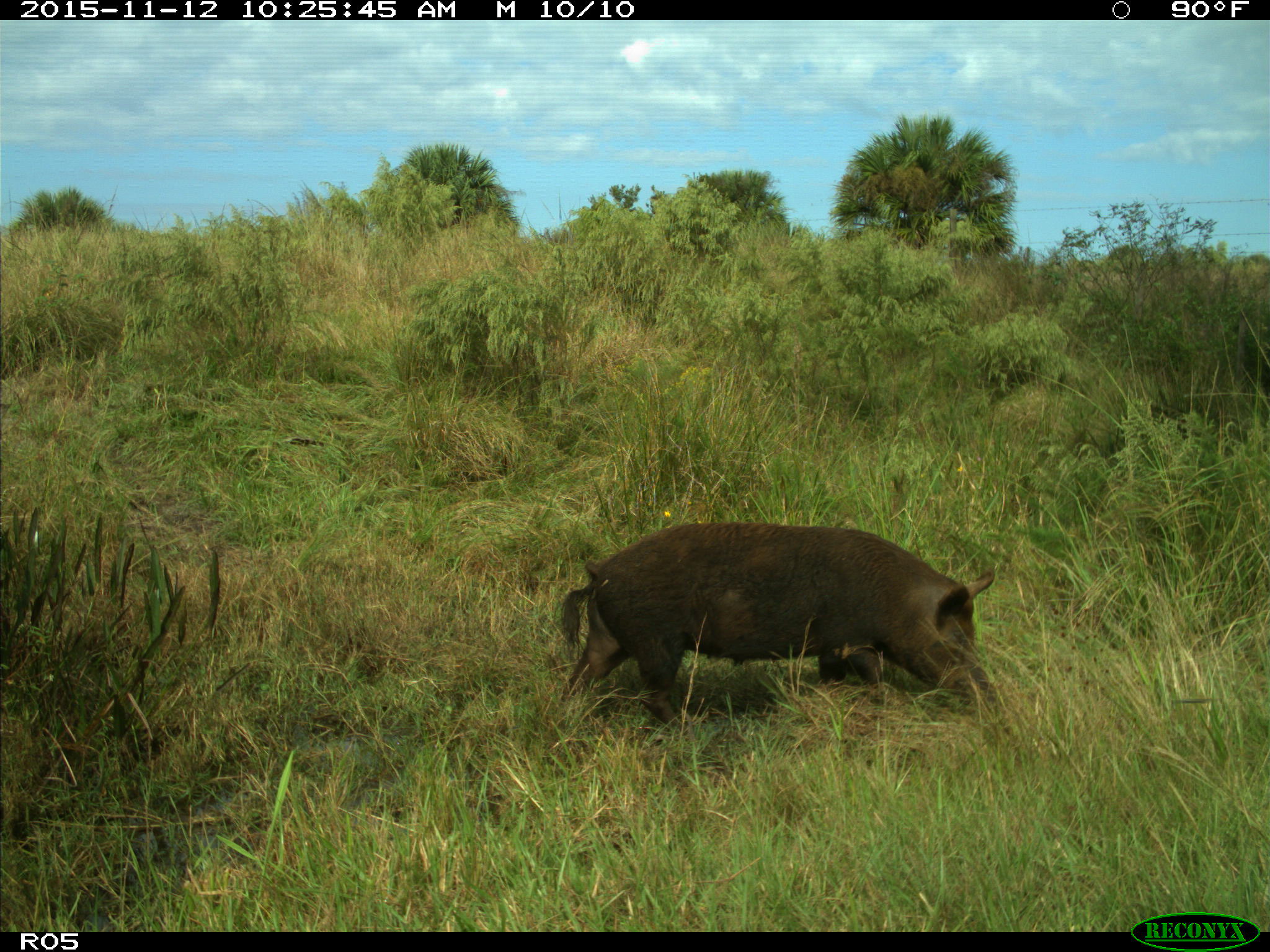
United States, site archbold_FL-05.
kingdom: Animalia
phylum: Chordata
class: Mammalia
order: Artiodactyla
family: Suidae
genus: Sus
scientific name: Sus scrofa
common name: wild boar